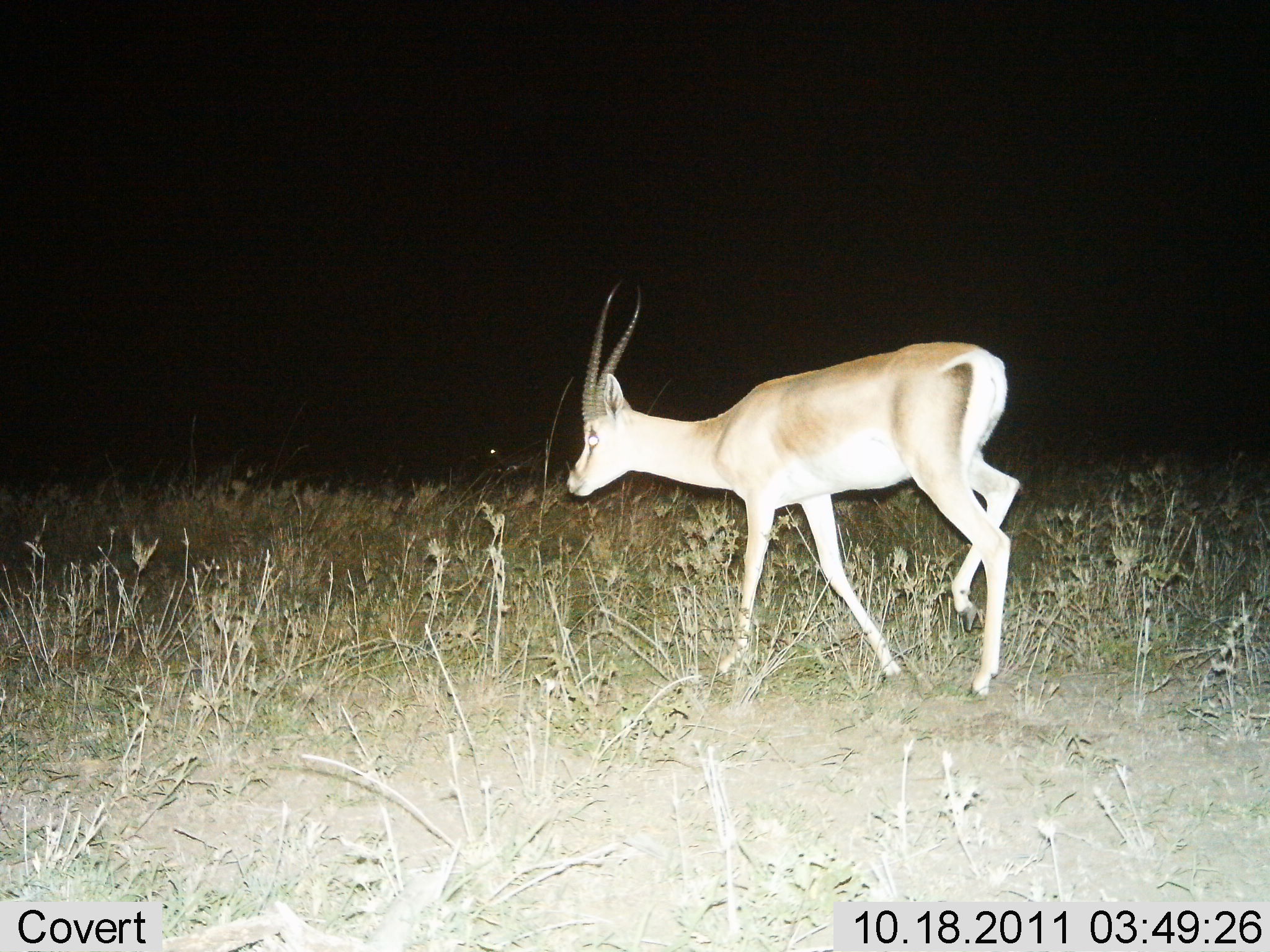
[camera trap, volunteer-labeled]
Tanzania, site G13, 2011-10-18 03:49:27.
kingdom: Animalia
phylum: Chordata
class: Mammalia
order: Artiodactyla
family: Bovidae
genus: Nanger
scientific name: Nanger granti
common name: grant's gazelle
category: gazellegrants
Gazellegrants (grant's gazelle) (Nanger granti), count 1. Behavior (volunteer vote fractions): standing 27%, resting 0%, moving 91%, interacting 9%. Young present (vote fraction): 0%. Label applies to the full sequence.